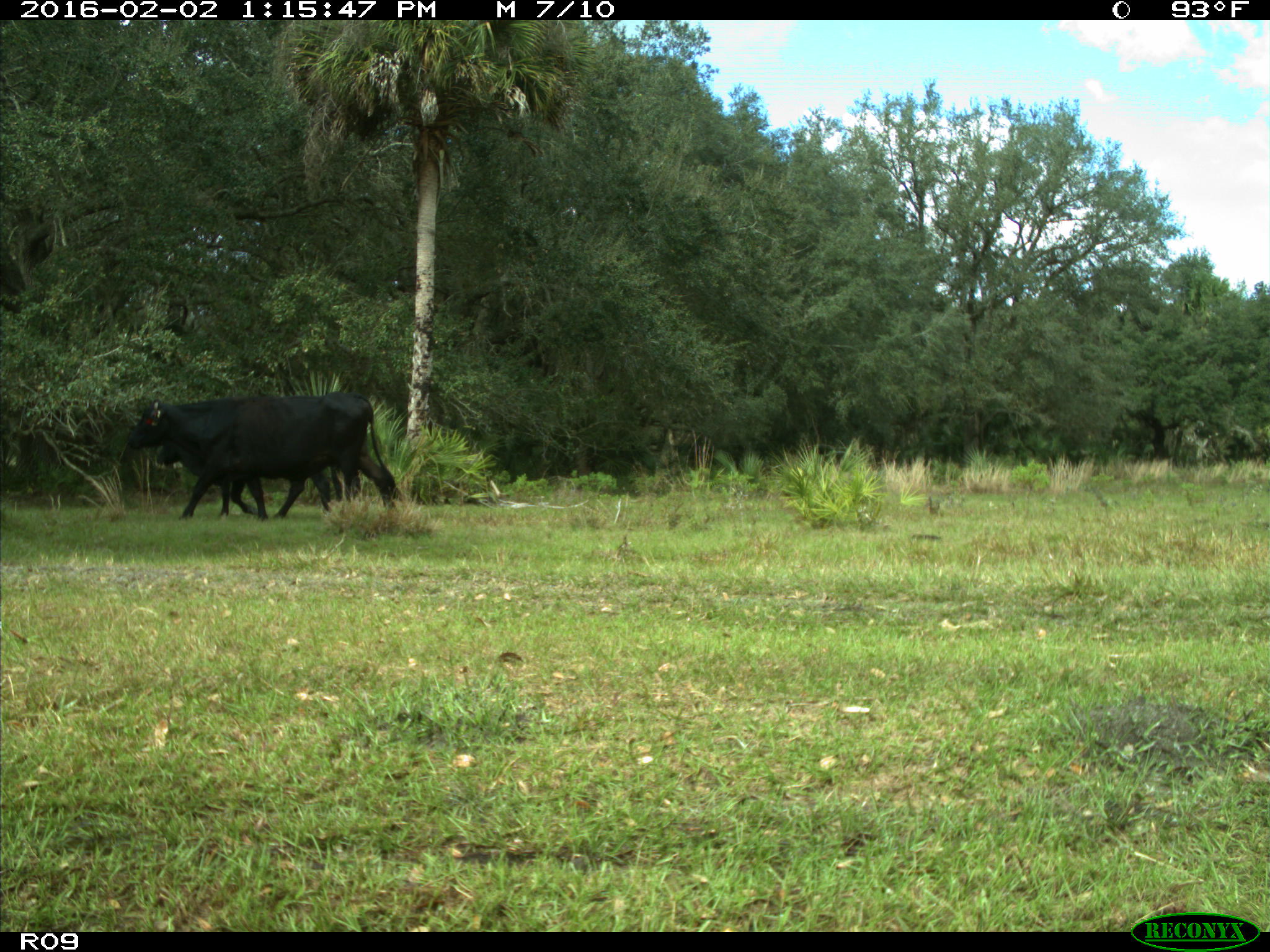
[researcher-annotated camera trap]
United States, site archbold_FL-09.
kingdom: Animalia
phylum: Chordata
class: Mammalia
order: Artiodactyla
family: Bovidae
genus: Bos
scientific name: Bos taurus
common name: domestic cow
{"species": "Bos taurus (domestic cow)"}